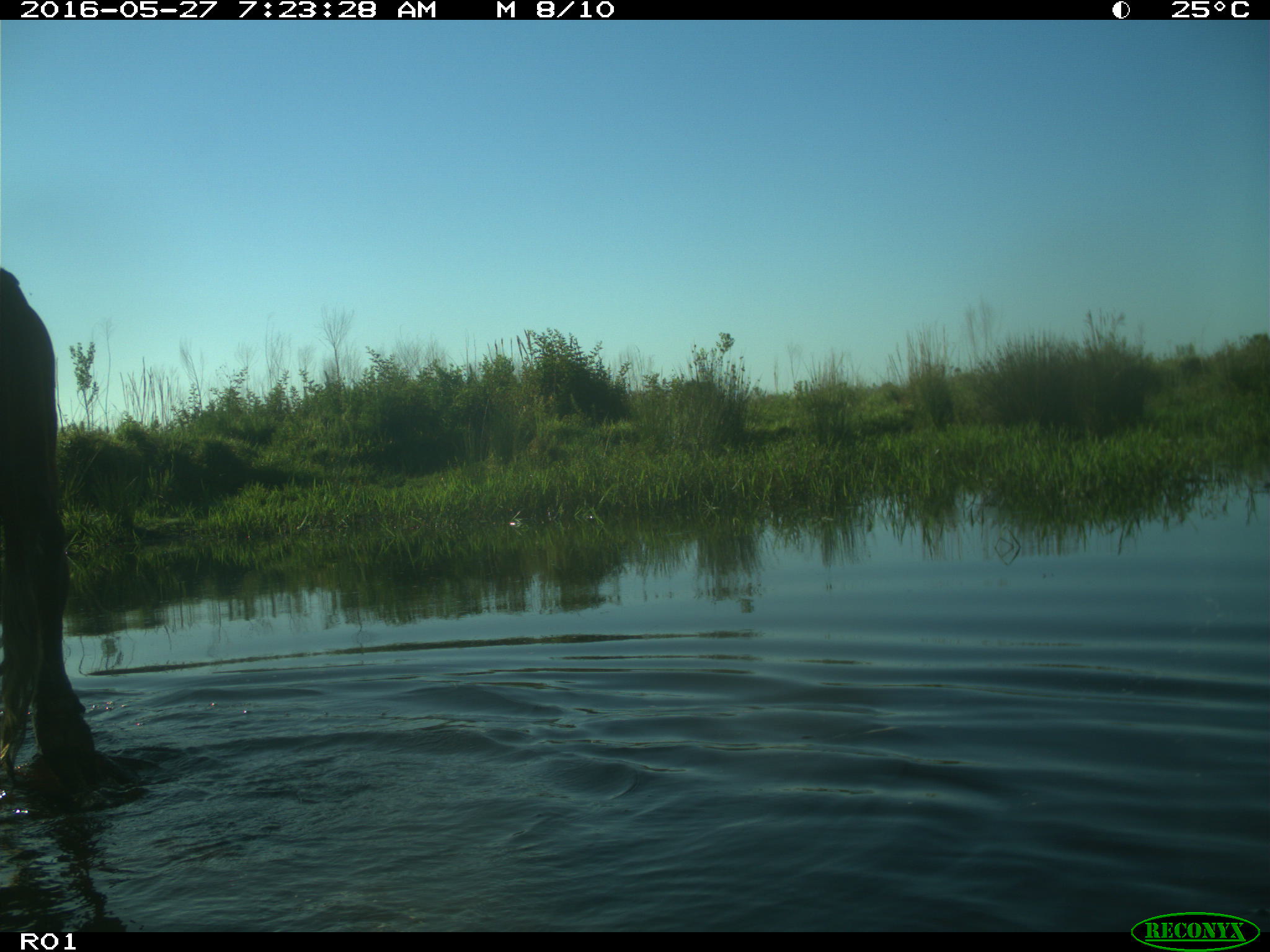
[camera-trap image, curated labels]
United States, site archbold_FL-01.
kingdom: Animalia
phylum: Chordata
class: Mammalia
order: Artiodactyla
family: Bovidae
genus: Bos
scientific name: Bos taurus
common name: domestic cow